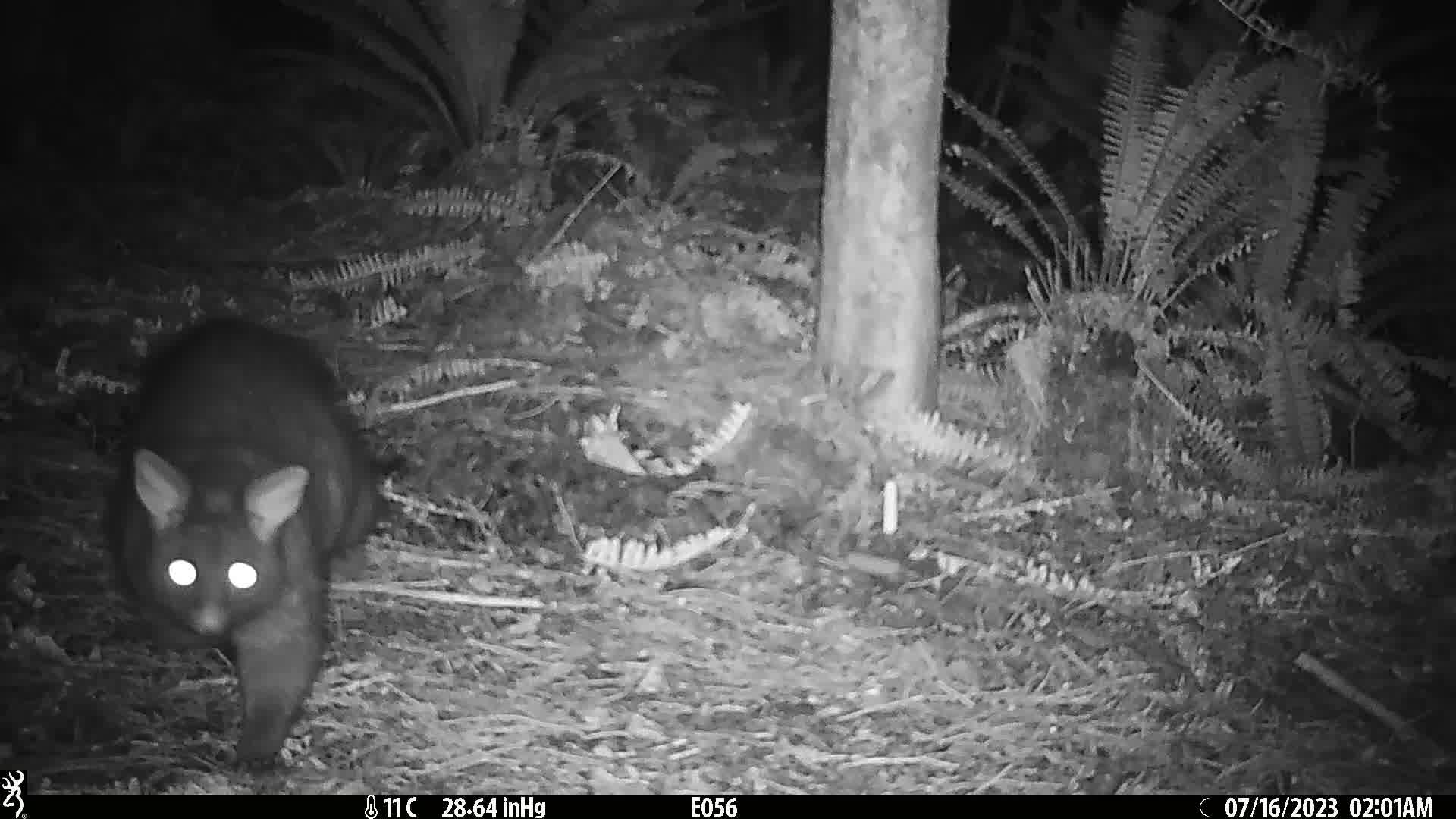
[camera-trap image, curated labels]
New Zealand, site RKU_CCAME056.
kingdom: Animalia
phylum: Chordata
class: Mammalia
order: Diprotodontia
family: Phalangeridae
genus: Trichosurus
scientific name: Trichosurus vulpecula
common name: common brushtail possum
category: possum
Possum (common brushtail possum) (Trichosurus vulpecula).